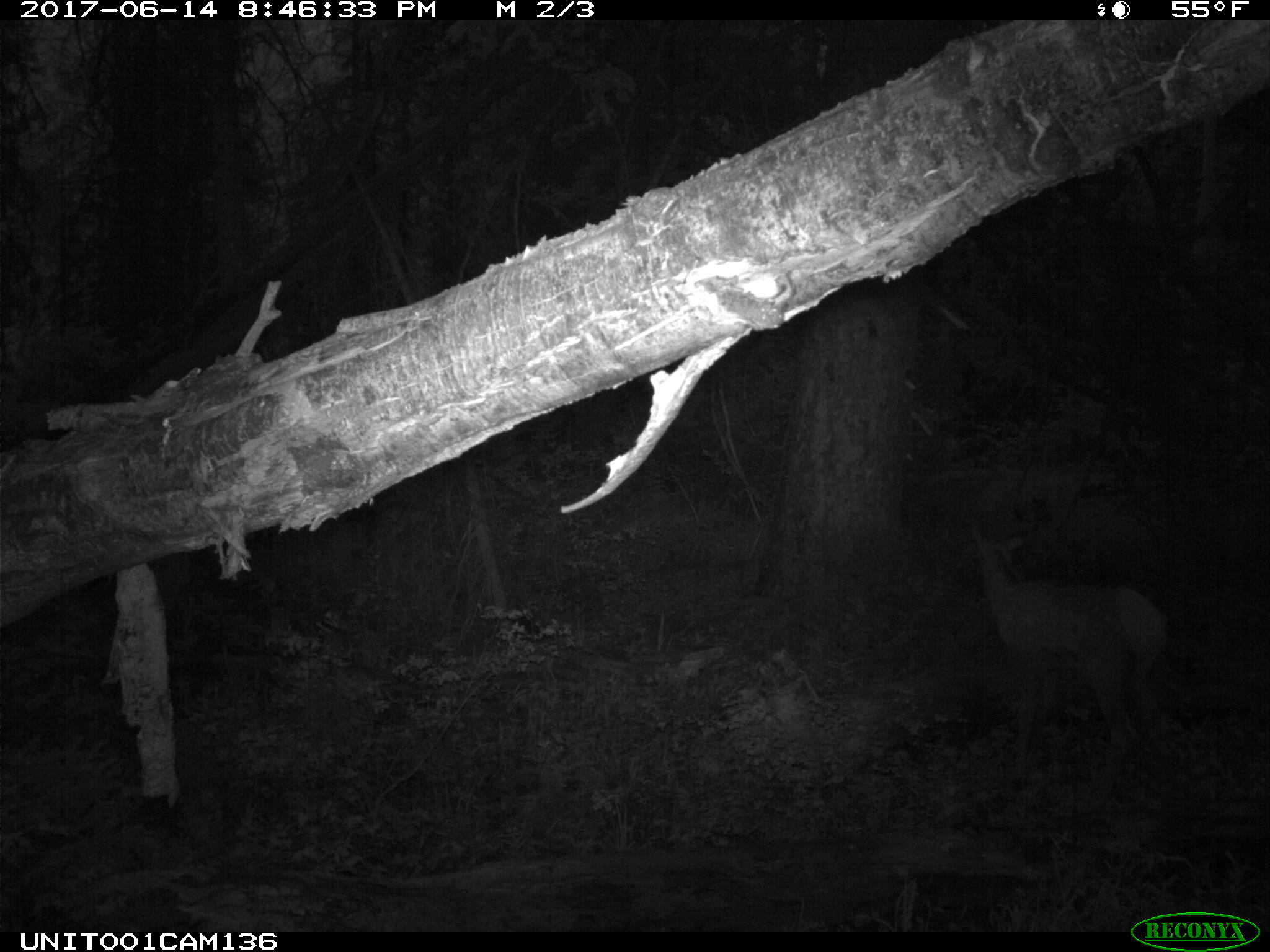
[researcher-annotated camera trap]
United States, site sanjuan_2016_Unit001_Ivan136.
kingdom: Animalia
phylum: Chordata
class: Mammalia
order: Artiodactyla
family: Cervidae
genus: Cervus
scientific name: Cervus elaphus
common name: red deer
Cervus elaphus (red deer).